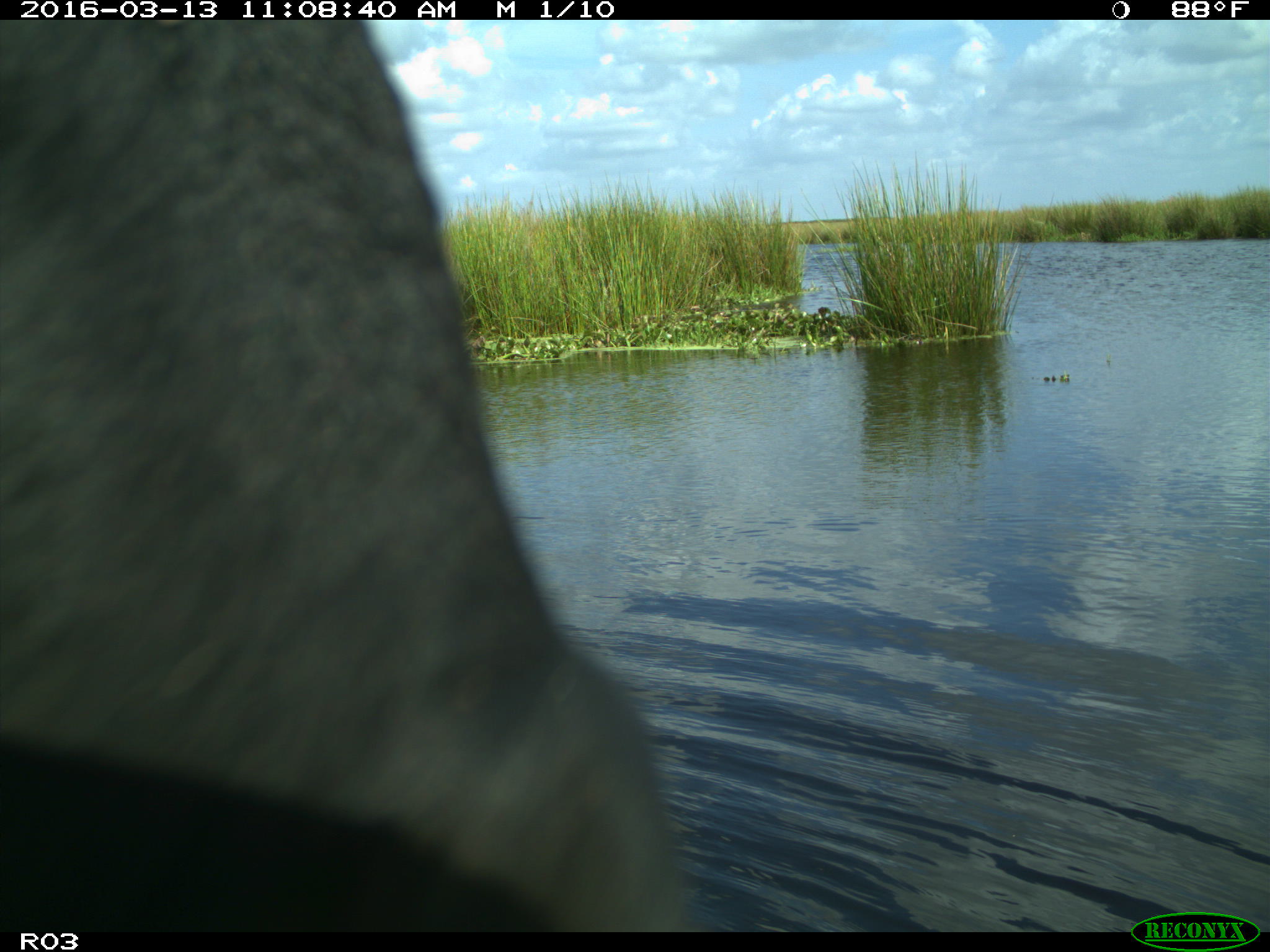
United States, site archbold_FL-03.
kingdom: Animalia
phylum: Chordata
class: Mammalia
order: Artiodactyla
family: Bovidae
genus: Bos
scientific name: Bos taurus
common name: domestic cow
Bos taurus (domestic cow).